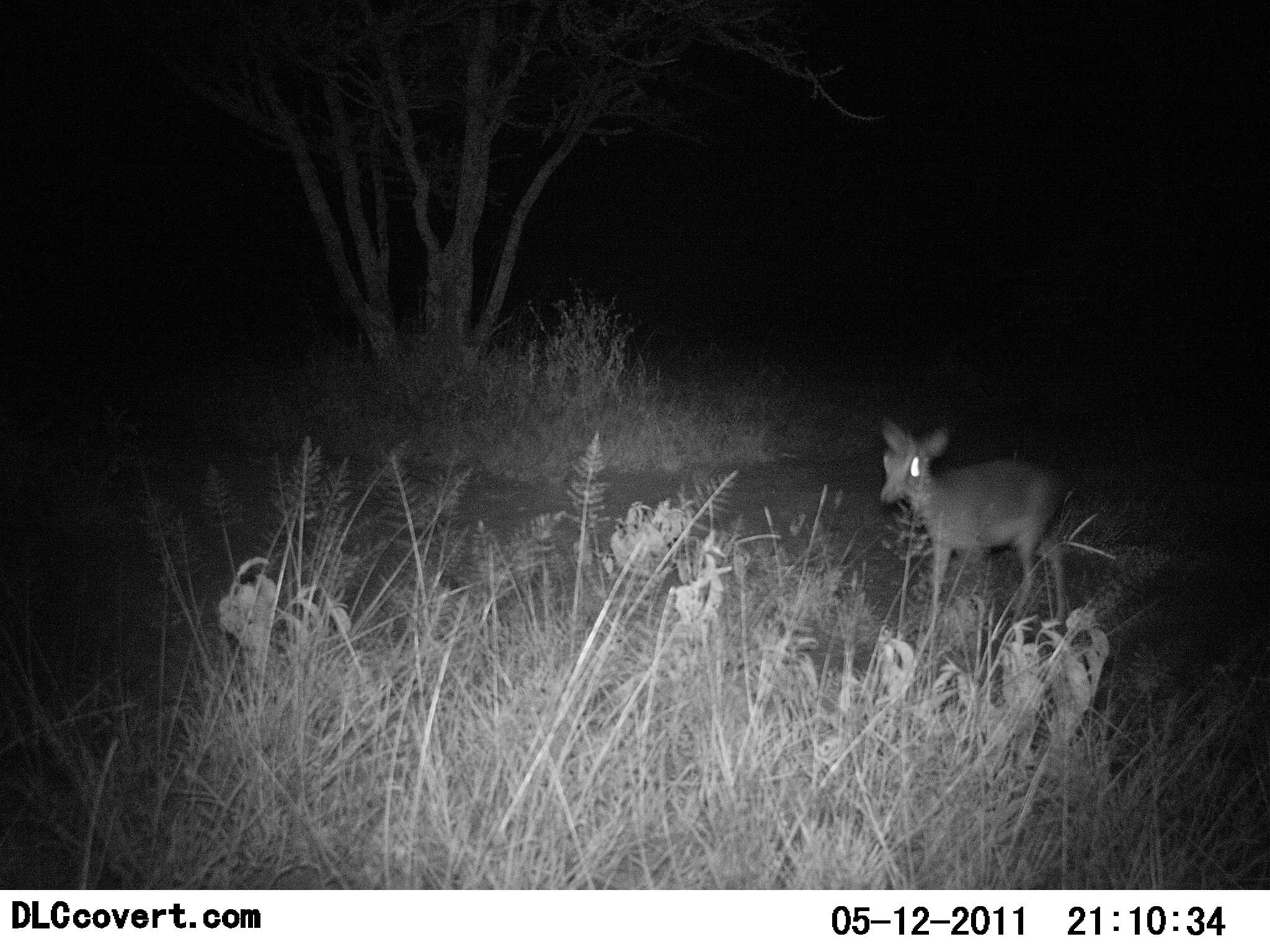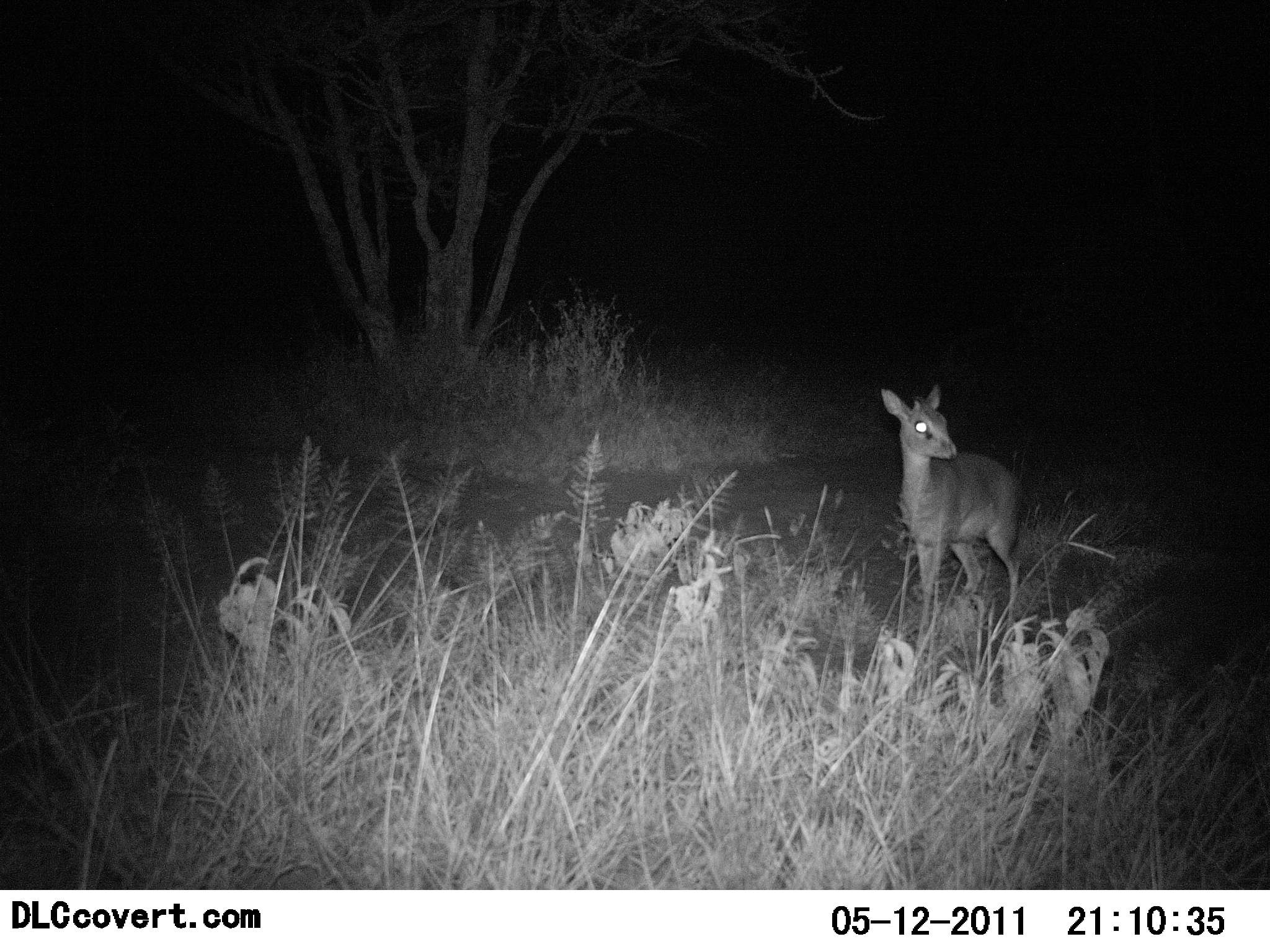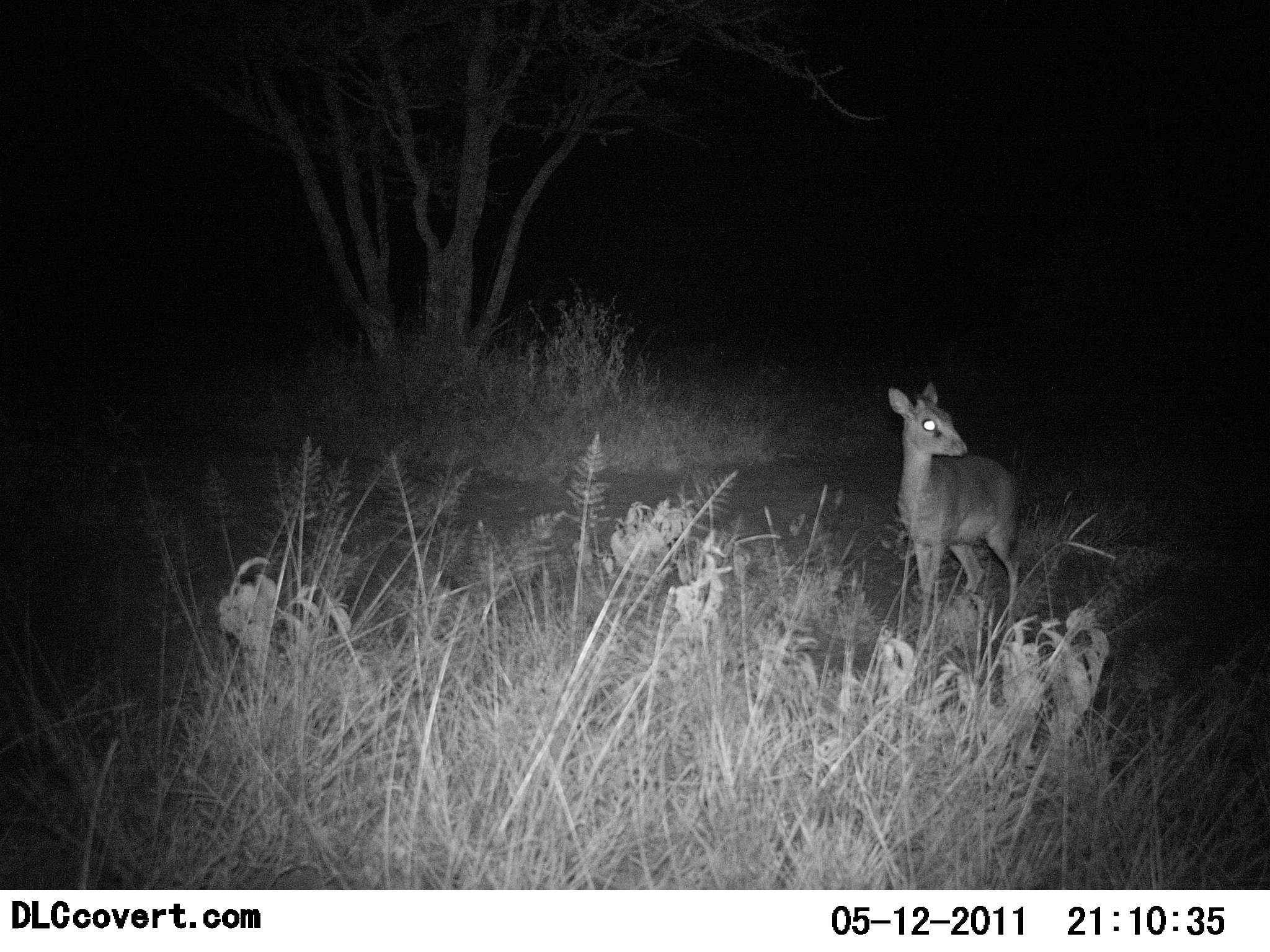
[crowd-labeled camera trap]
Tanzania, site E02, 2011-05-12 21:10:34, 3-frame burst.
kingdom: Animalia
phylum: Chordata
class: Mammalia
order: Artiodactyla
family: Bovidae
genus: Madoqua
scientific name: Madoqua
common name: dikdik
Dikdik (Madoqua), count 1. Behavior (volunteer vote fractions): standing 92%, resting 0%, moving 8%, interacting 0%. Young present (vote fraction): 0%. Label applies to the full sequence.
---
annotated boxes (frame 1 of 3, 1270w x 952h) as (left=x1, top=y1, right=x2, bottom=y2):
animal: (left=877, top=414, right=1073, bottom=629)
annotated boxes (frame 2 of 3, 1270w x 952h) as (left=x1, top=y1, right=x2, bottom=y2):
animal: (left=876, top=381, right=1023, bottom=630)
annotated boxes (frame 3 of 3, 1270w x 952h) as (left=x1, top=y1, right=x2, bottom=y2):
animal: (left=884, top=381, right=1026, bottom=629)